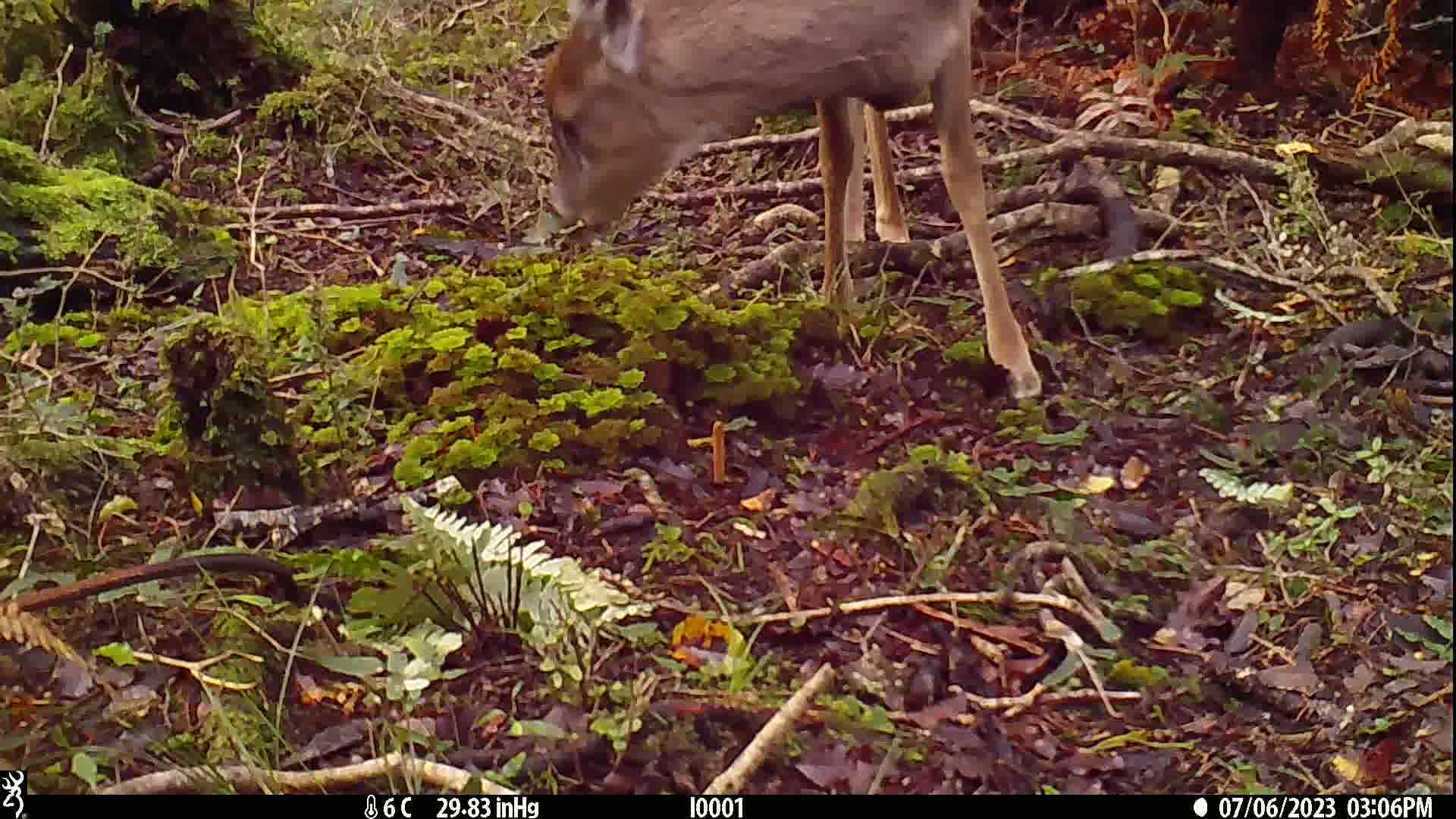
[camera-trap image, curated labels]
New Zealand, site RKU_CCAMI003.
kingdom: Animalia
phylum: Chordata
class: Mammalia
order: Artiodactyla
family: Cervidae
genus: Odocoileus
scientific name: Odocoileus virginianus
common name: white-tailed deer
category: white tailed deer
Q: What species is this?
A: White tailed deer (white-tailed deer) (Odocoileus virginianus).